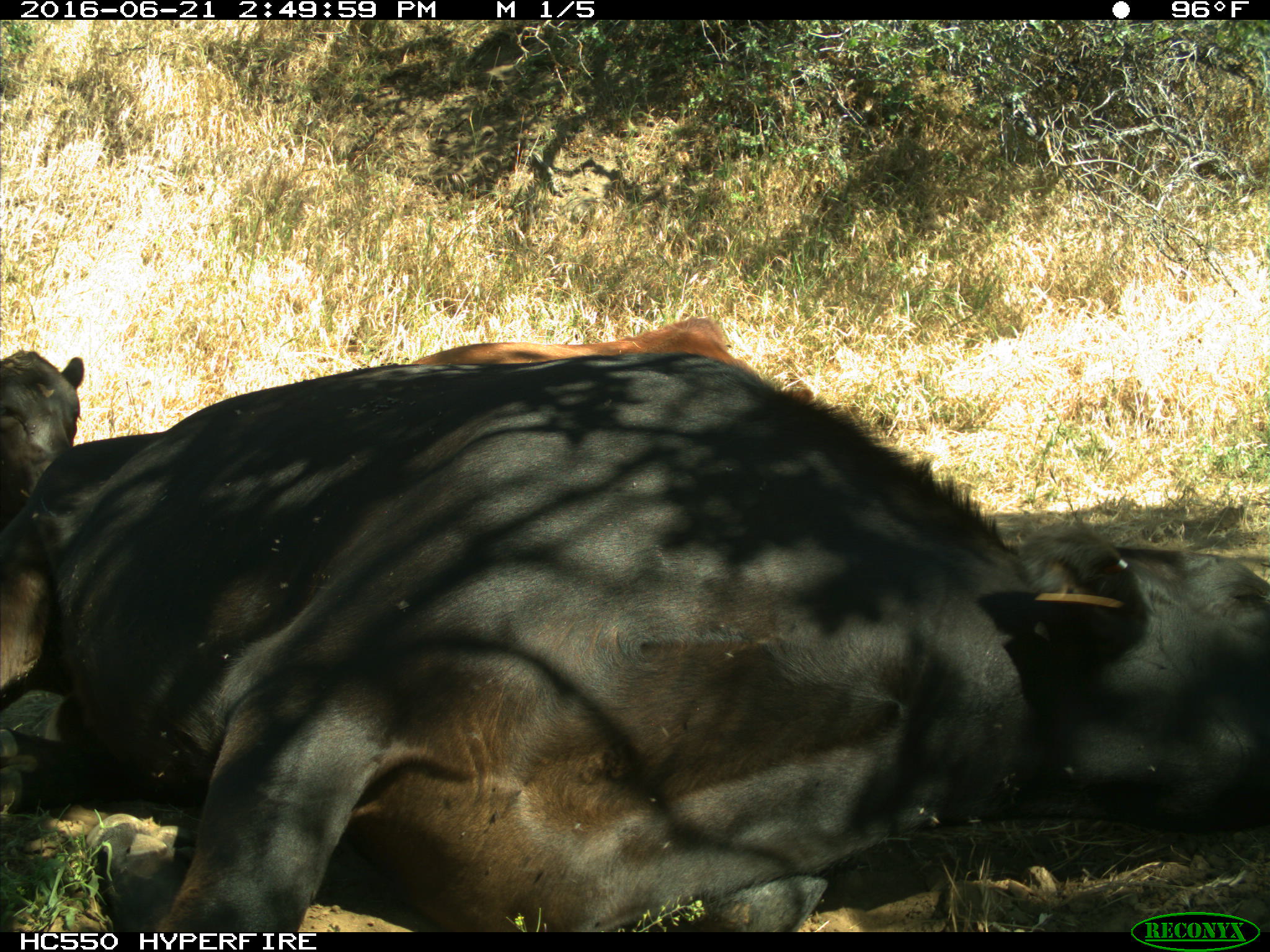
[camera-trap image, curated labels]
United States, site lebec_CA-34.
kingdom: Animalia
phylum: Chordata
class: Mammalia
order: Artiodactyla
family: Bovidae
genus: Bos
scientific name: Bos taurus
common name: domestic cow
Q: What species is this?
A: Bos taurus (domestic cow).